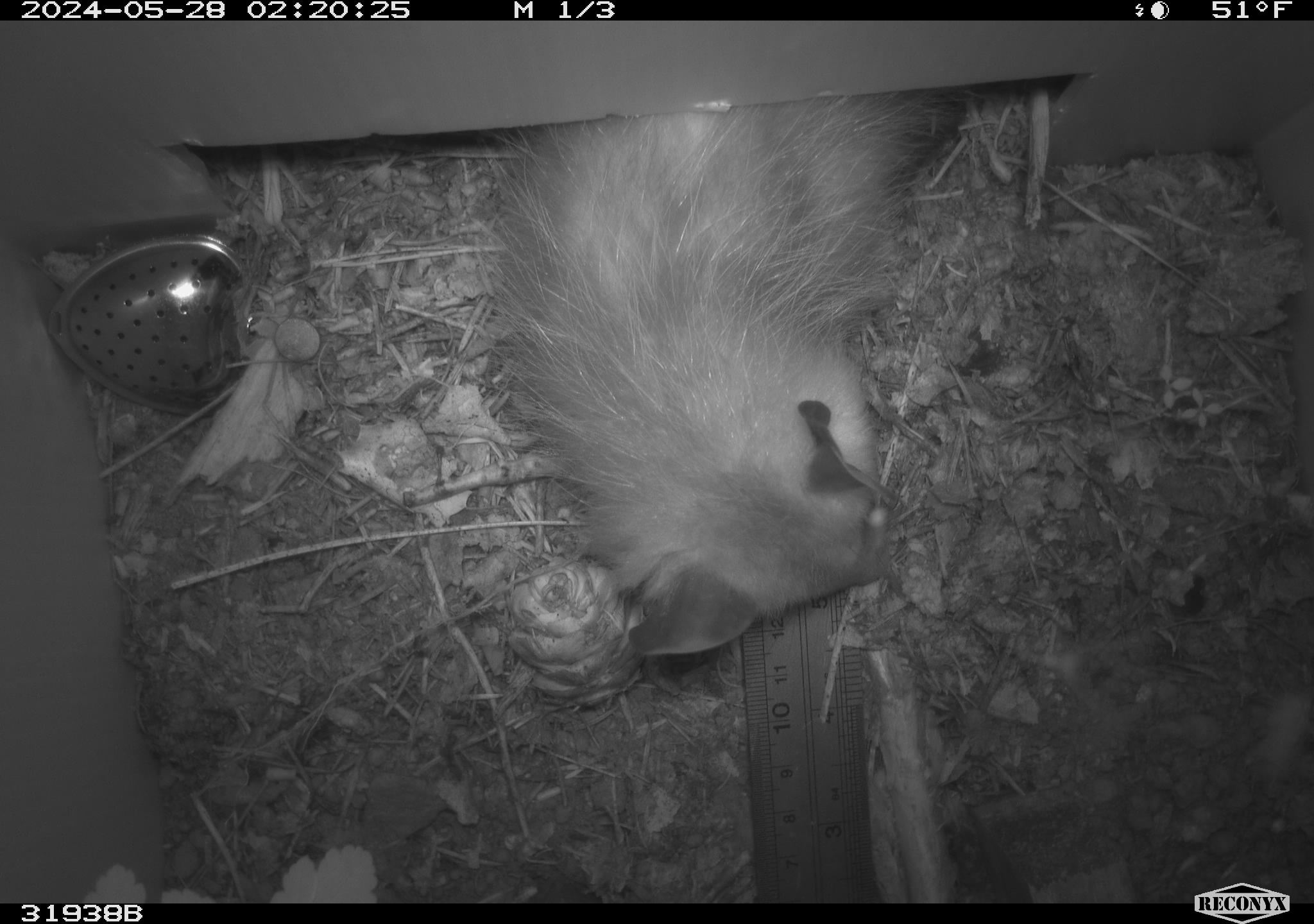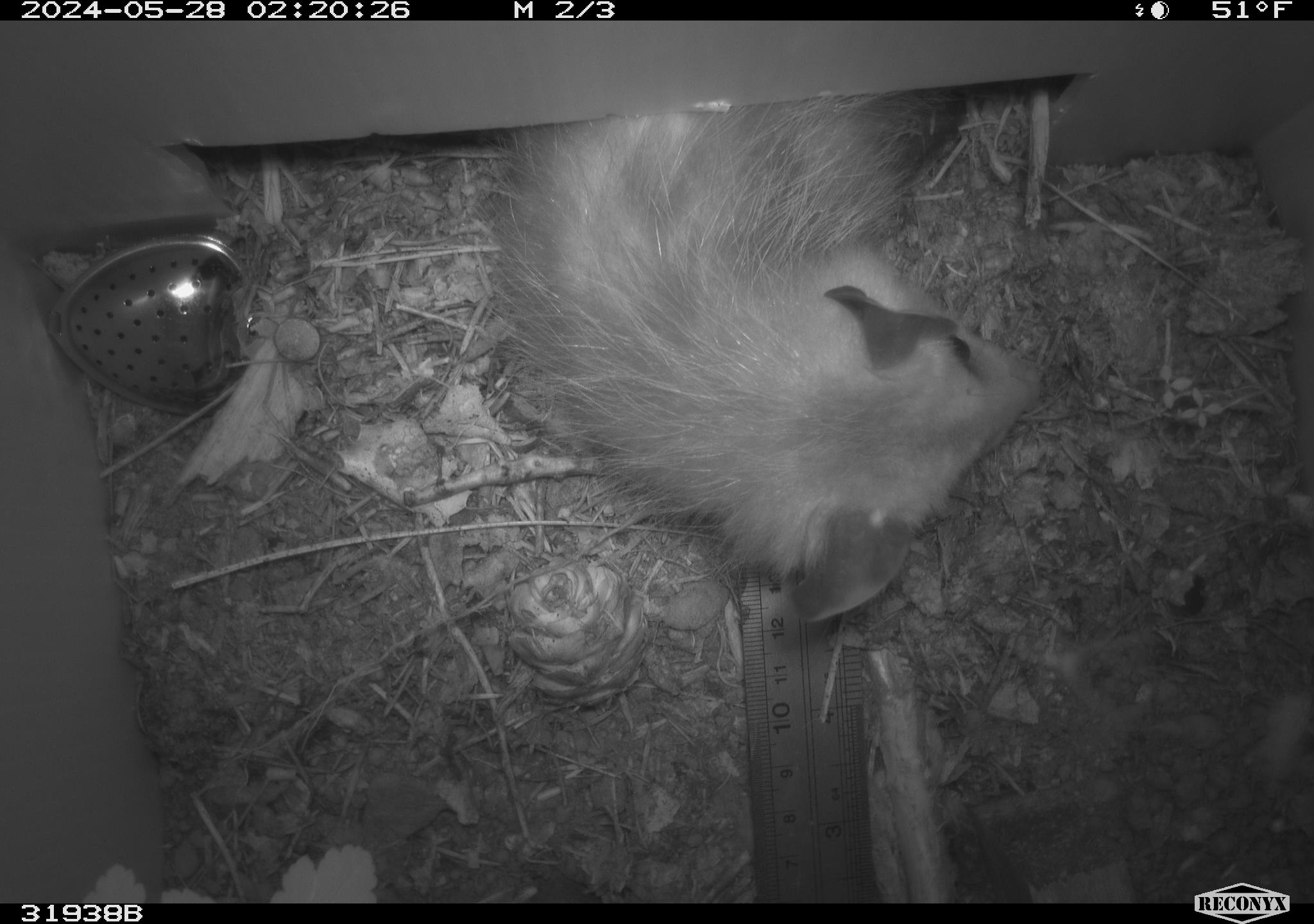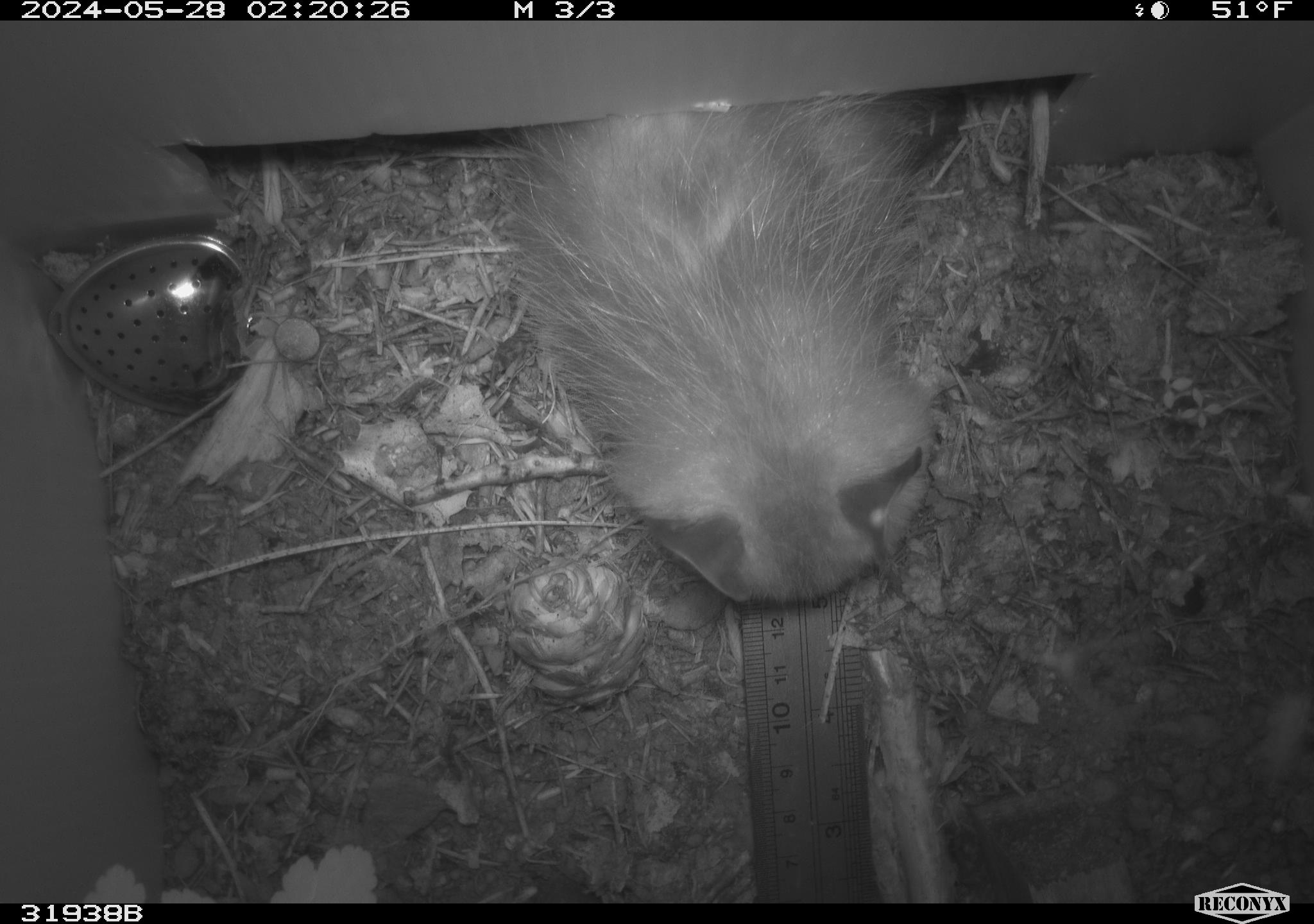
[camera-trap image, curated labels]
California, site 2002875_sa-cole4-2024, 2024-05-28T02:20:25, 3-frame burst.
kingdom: Animalia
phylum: Chordata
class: Mammalia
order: Didelphimorphia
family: Didelphidae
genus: Didelphis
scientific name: Didelphis virginiana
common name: virginia opossum